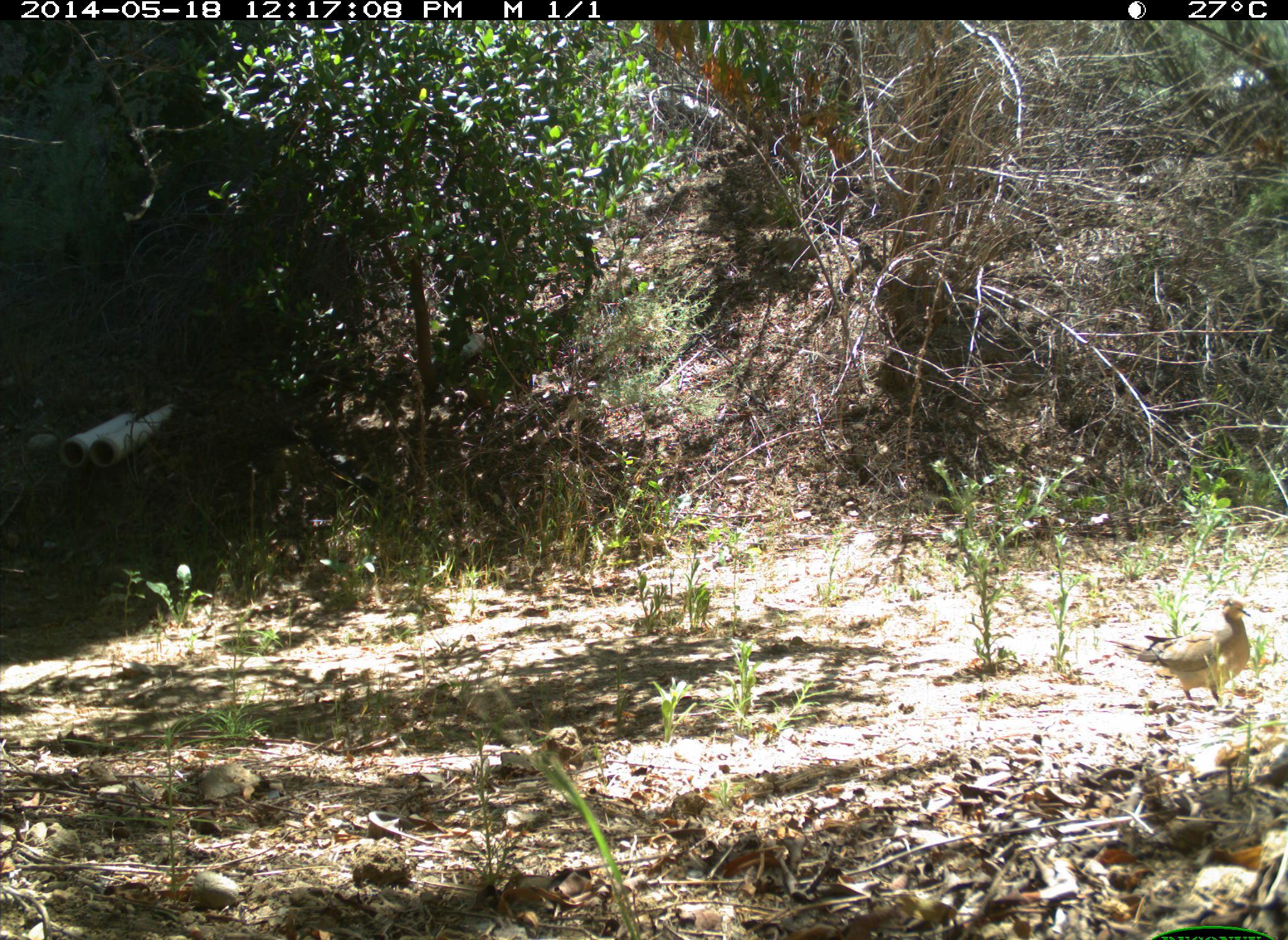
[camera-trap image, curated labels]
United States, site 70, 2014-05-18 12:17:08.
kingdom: Animalia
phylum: Chordata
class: Aves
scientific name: Aves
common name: bird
Bird (Aves).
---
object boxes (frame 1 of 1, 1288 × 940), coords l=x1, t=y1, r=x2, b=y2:
bird: l=1104, t=595, r=1252, b=715